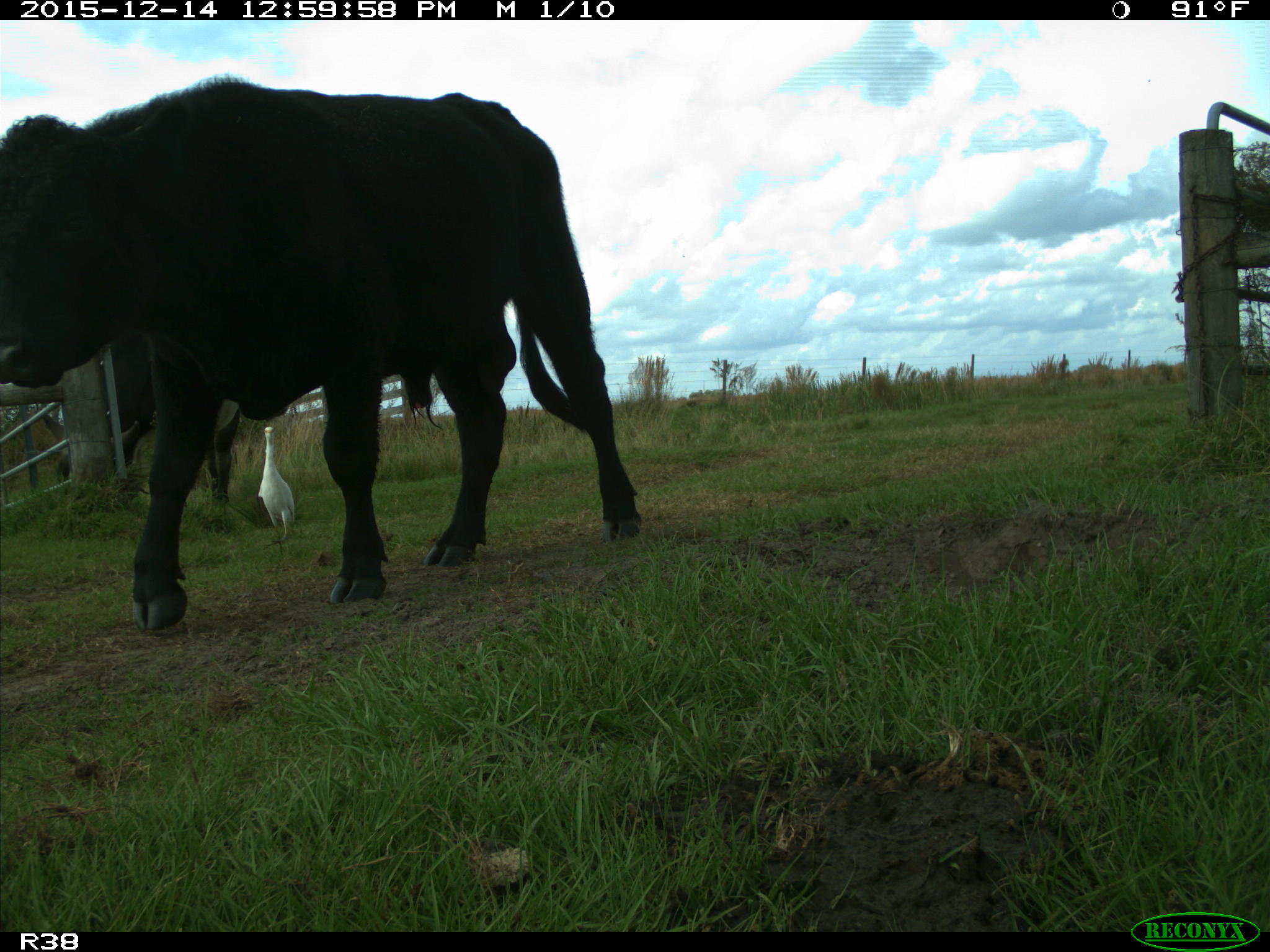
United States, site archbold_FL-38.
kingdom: Animalia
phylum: Chordata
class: Mammalia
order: Artiodactyla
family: Bovidae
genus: Bos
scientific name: Bos taurus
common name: domestic cow